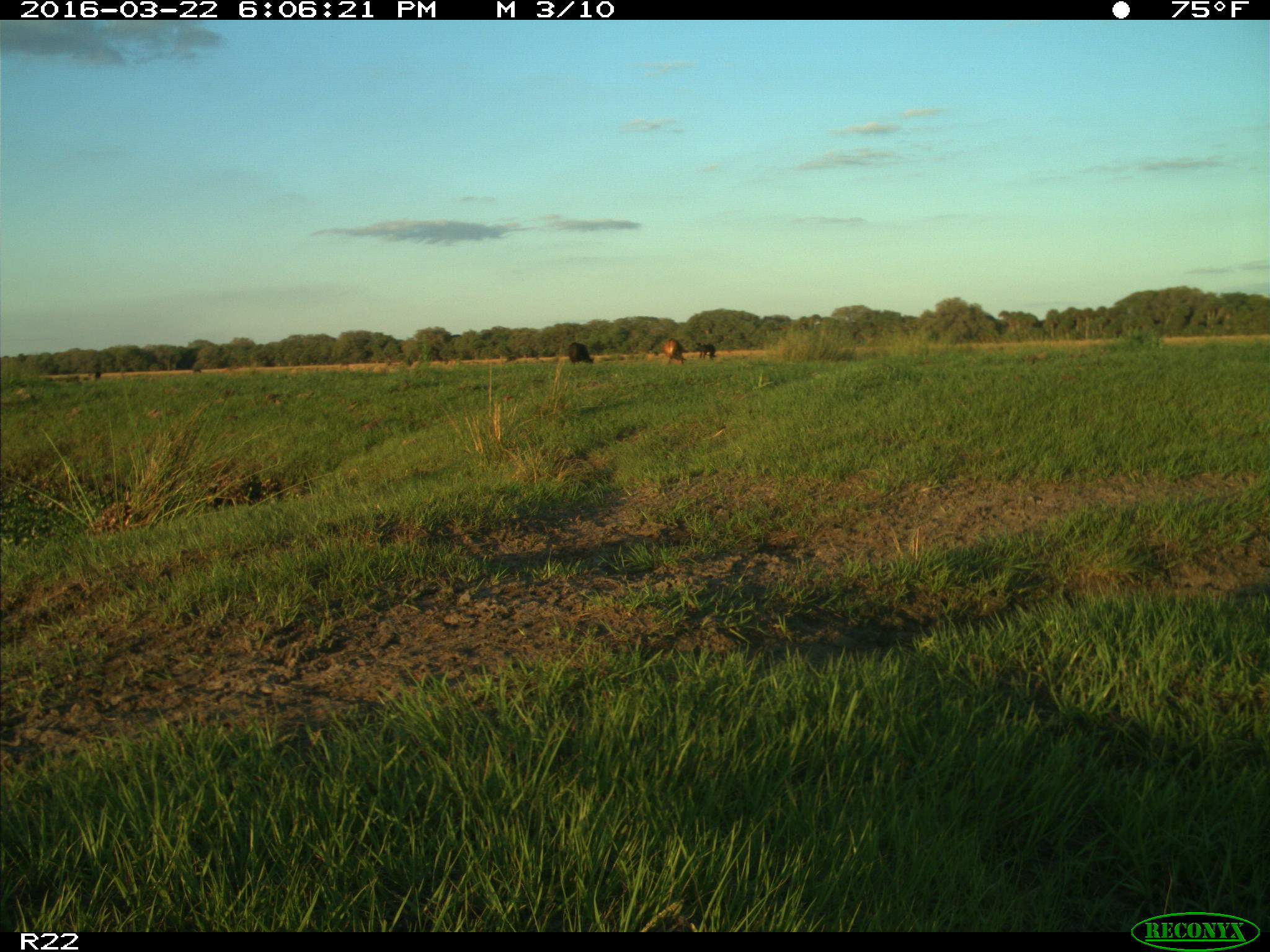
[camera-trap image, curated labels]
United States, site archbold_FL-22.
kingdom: Animalia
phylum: Chordata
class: Mammalia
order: Artiodactyla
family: Bovidae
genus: Bos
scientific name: Bos taurus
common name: domestic cow